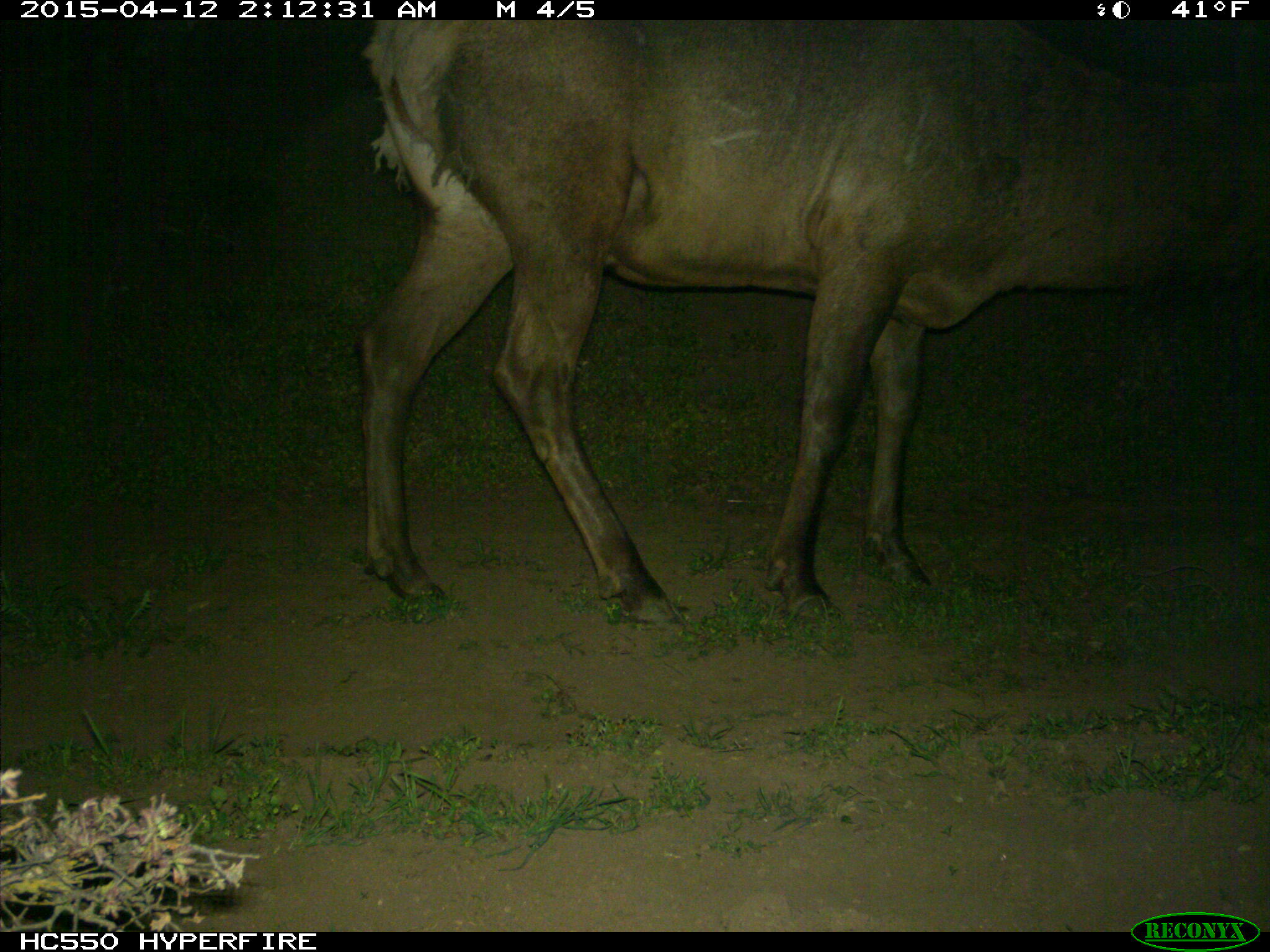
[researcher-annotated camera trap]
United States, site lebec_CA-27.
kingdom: Animalia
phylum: Chordata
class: Mammalia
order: Artiodactyla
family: Cervidae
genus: Cervus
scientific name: Cervus canadensis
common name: elk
Cervus canadensis (elk).